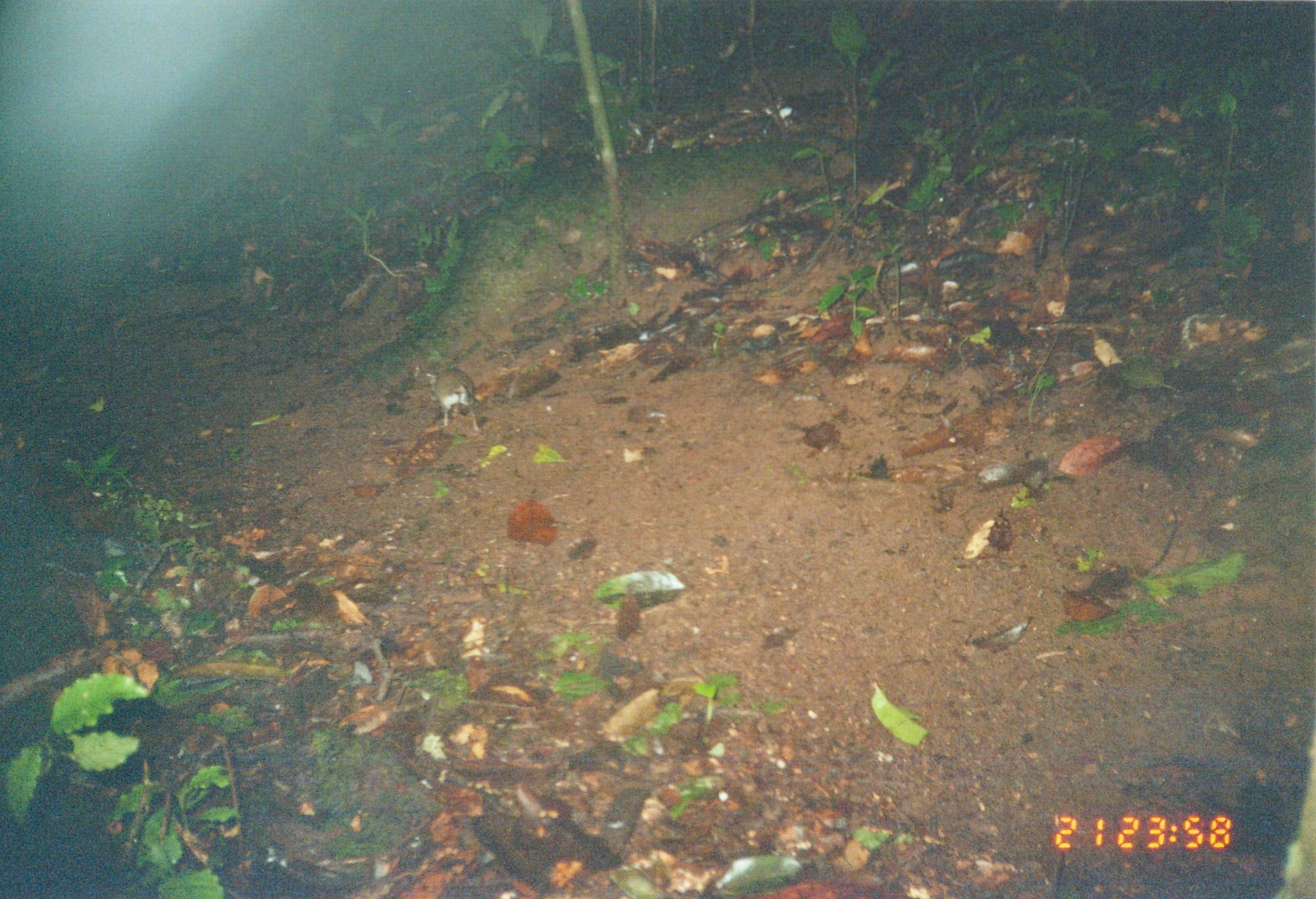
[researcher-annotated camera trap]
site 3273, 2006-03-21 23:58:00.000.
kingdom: Animalia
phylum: Chordata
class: Mammalia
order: Macroscelidea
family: Macroscelididae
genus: Petrodromus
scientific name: Petrodromus tetradactylus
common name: four-toed sengi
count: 1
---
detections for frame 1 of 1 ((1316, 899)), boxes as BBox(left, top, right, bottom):
petrodromus tetradactylus: BBox(425, 367, 481, 433)